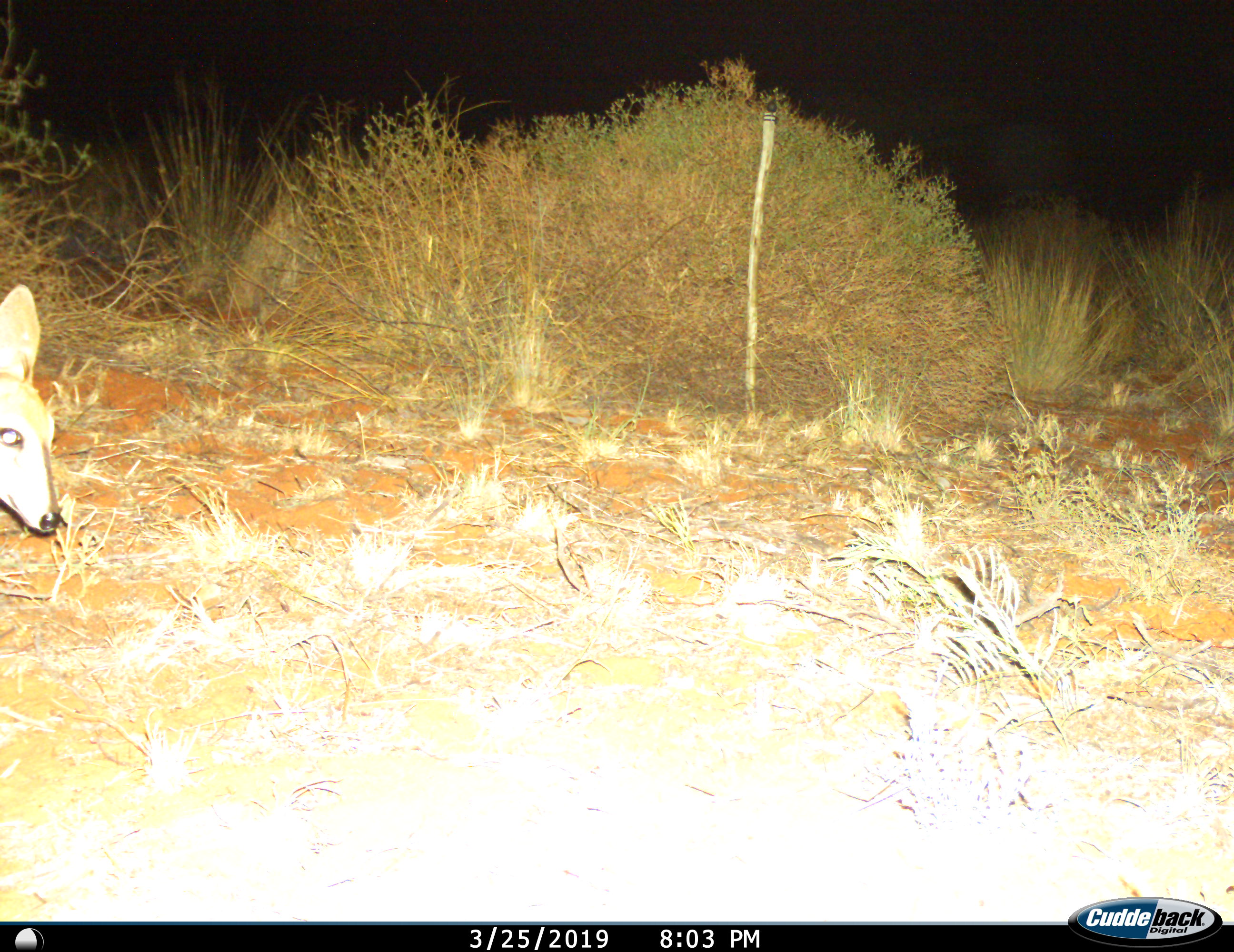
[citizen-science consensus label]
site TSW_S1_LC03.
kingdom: Animalia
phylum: Chordata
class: Mammalia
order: Artiodactyla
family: Bovidae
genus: Sylvicapra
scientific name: Sylvicapra grimmia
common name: common duiker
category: duikercommongrey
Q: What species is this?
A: Duikercommongrey (common duiker) (Sylvicapra grimmia).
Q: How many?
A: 1.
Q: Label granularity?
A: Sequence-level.